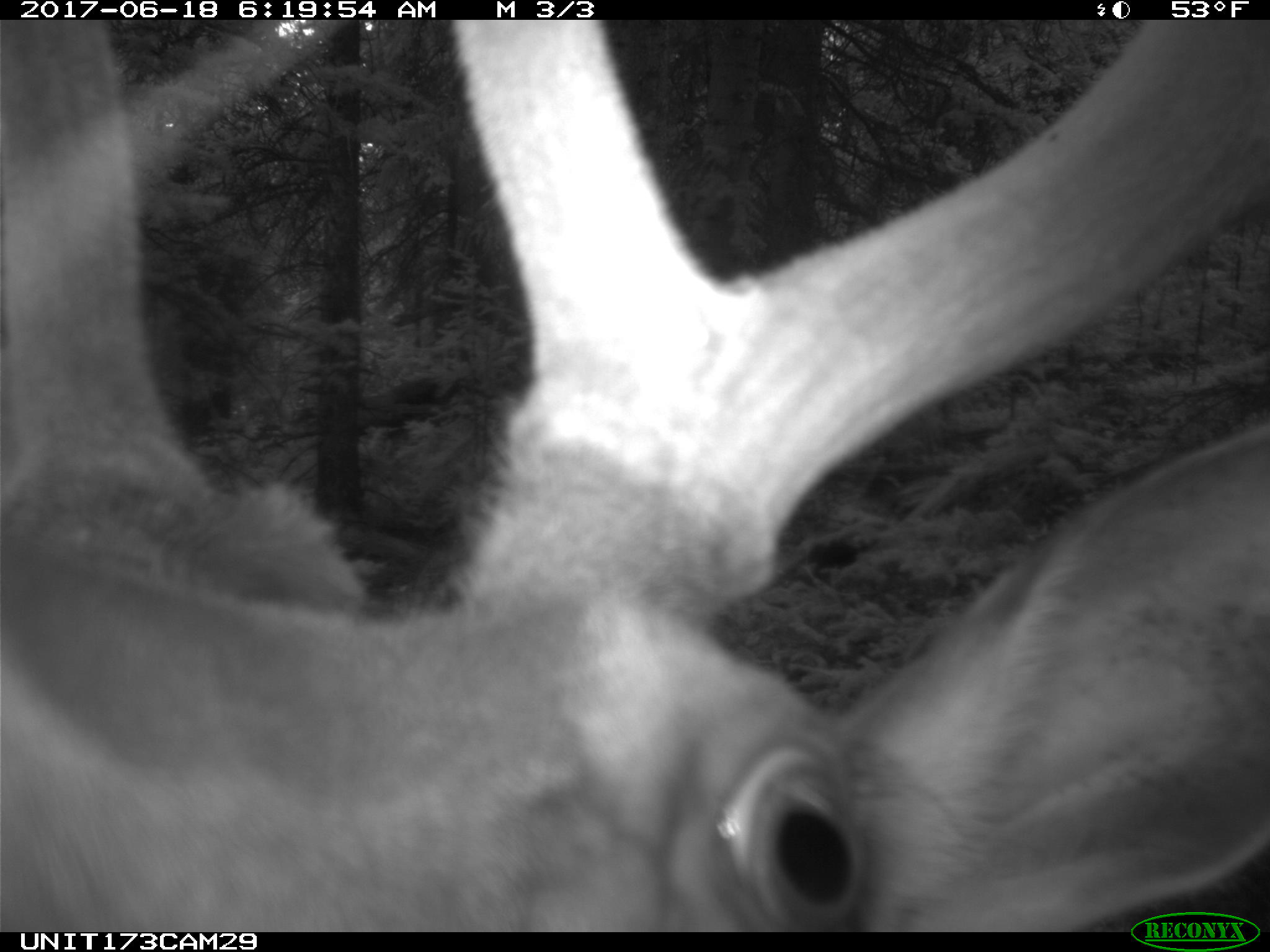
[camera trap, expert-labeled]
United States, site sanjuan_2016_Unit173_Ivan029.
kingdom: Animalia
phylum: Chordata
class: Mammalia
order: Artiodactyla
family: Cervidae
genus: Cervus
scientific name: Cervus elaphus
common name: red deer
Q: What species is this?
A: Cervus elaphus (red deer).